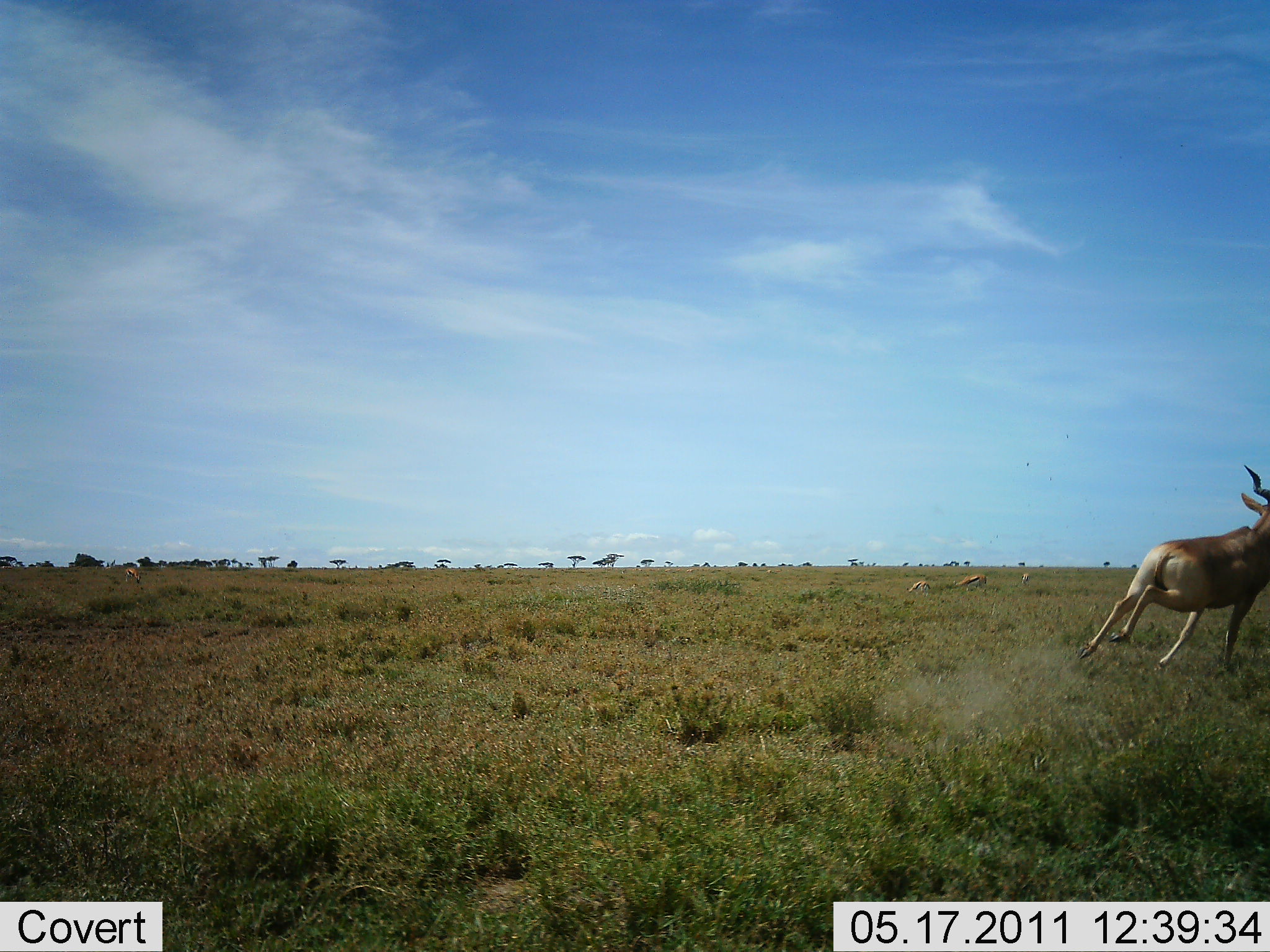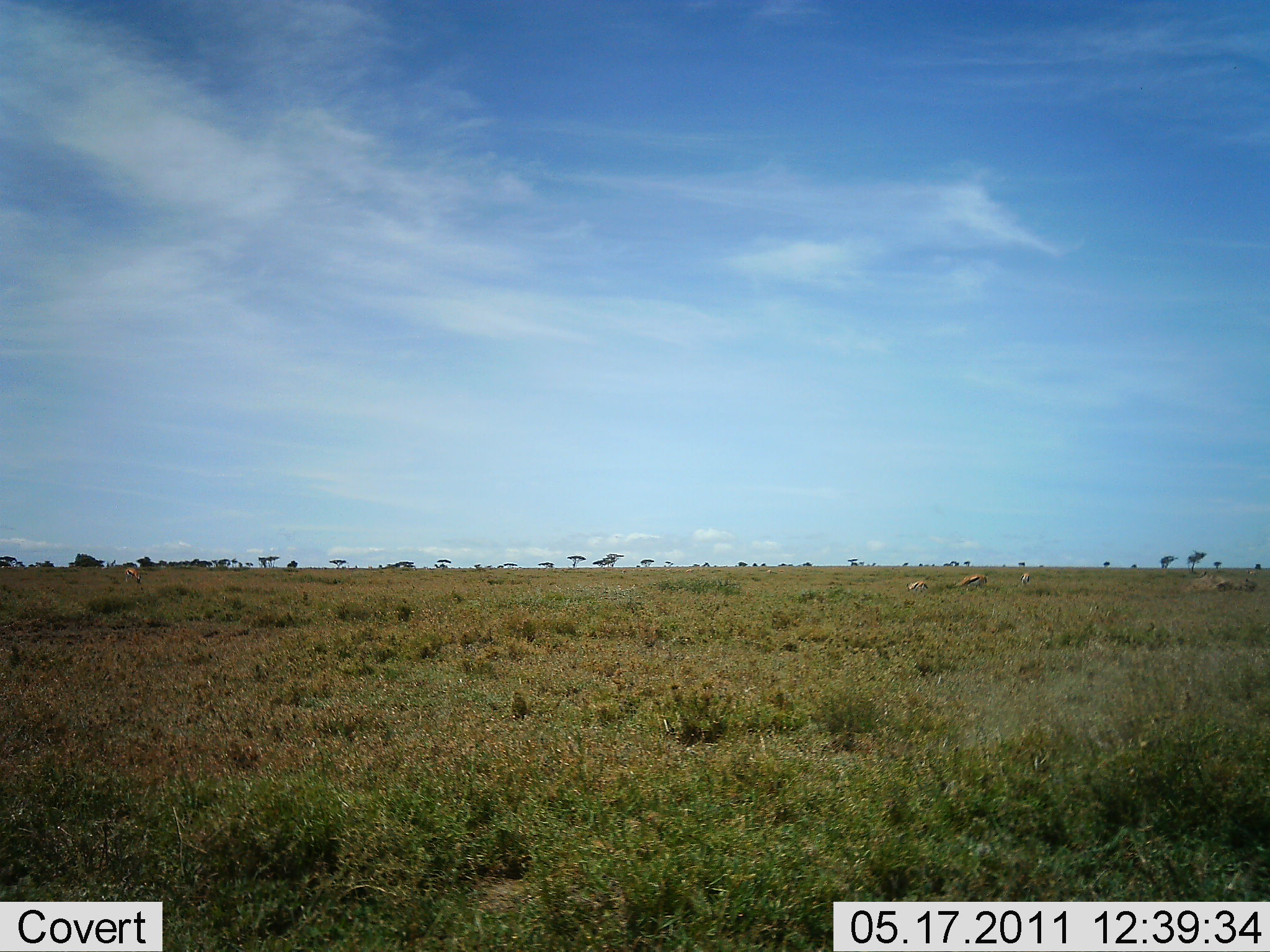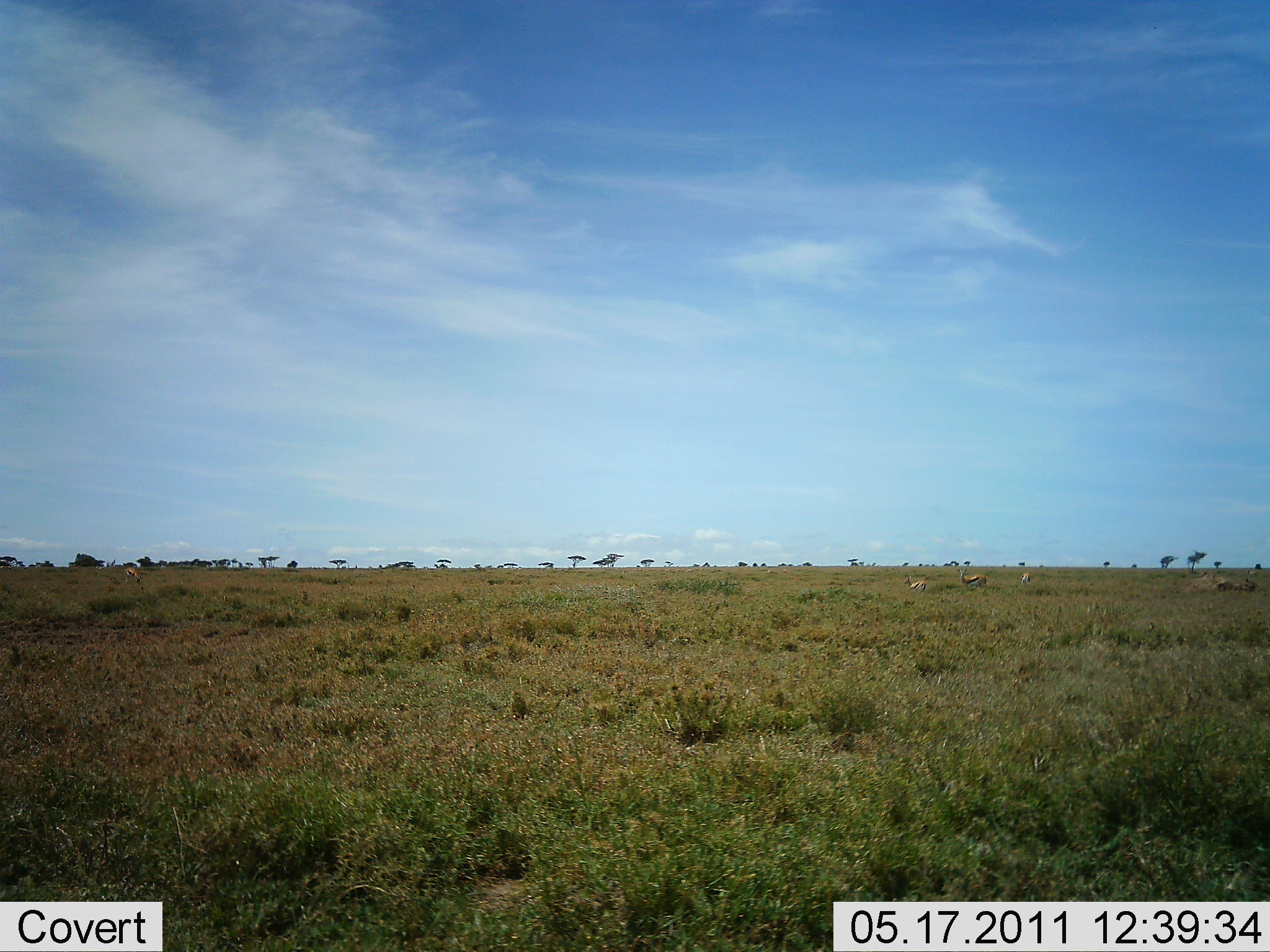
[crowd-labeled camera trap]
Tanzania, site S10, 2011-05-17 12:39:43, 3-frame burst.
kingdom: Animalia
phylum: Chordata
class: Mammalia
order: Artiodactyla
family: Bovidae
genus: Aepyceros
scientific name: Aepyceros melampus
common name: impala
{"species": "impala (Aepyceros melampus)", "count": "1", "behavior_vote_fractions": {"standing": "23%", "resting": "0%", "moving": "92%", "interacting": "0%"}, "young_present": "0%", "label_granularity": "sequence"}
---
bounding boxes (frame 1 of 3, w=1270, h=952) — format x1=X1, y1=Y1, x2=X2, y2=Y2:
animal: x1=1077, y1=462, x2=1270, y2=675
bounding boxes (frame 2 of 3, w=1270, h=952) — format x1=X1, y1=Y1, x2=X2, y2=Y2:
animal: x1=949, y1=575, x2=988, y2=590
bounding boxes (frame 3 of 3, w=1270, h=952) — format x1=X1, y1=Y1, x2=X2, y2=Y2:
animal: x1=957, y1=569, x2=987, y2=589